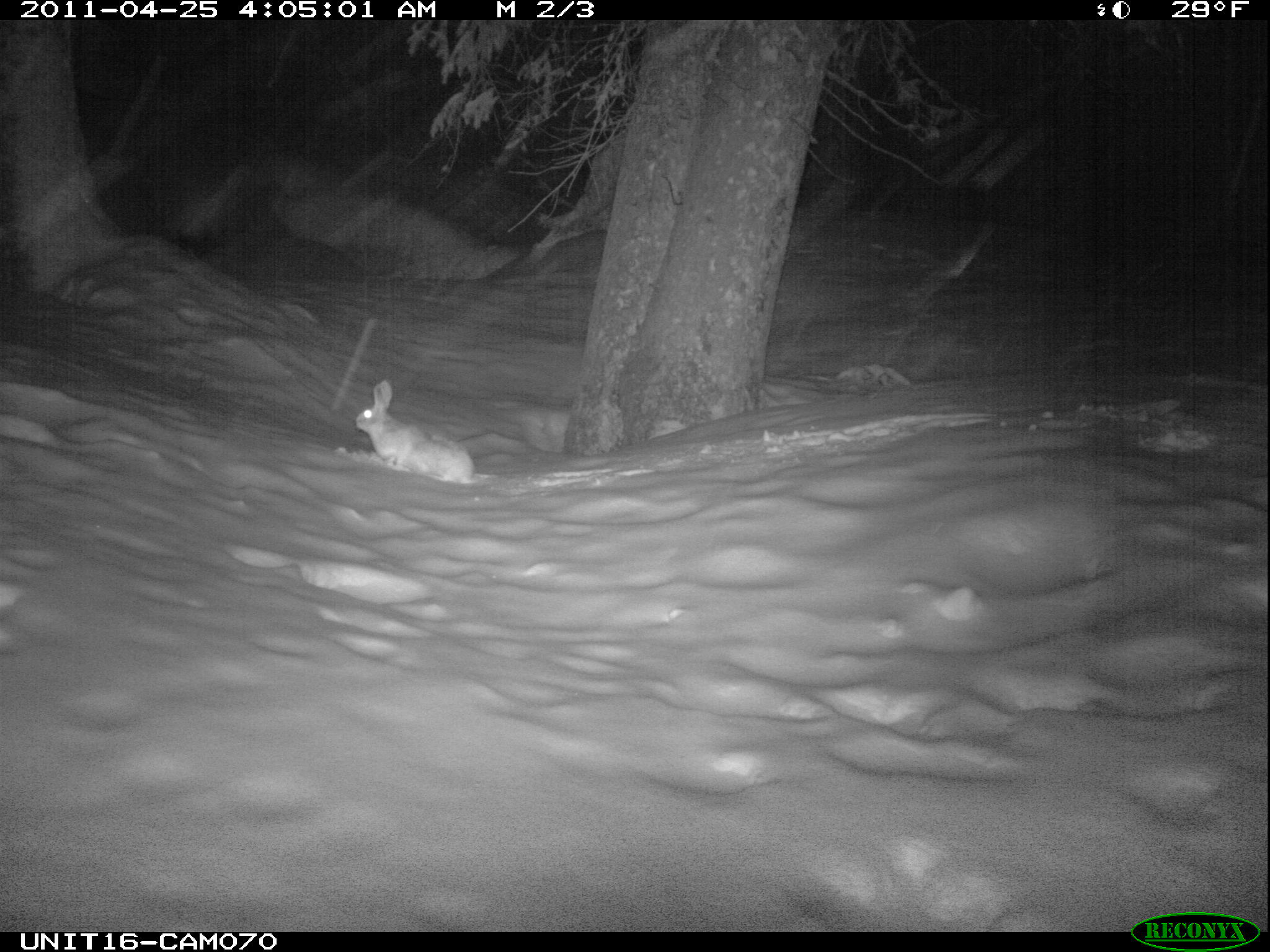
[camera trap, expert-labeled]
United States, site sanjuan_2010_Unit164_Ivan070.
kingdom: Animalia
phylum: Chordata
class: Mammalia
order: Lagomorpha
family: Leporidae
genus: Lepus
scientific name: Lepus americanus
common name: snowshoe hare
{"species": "Lepus americanus (snowshoe hare)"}